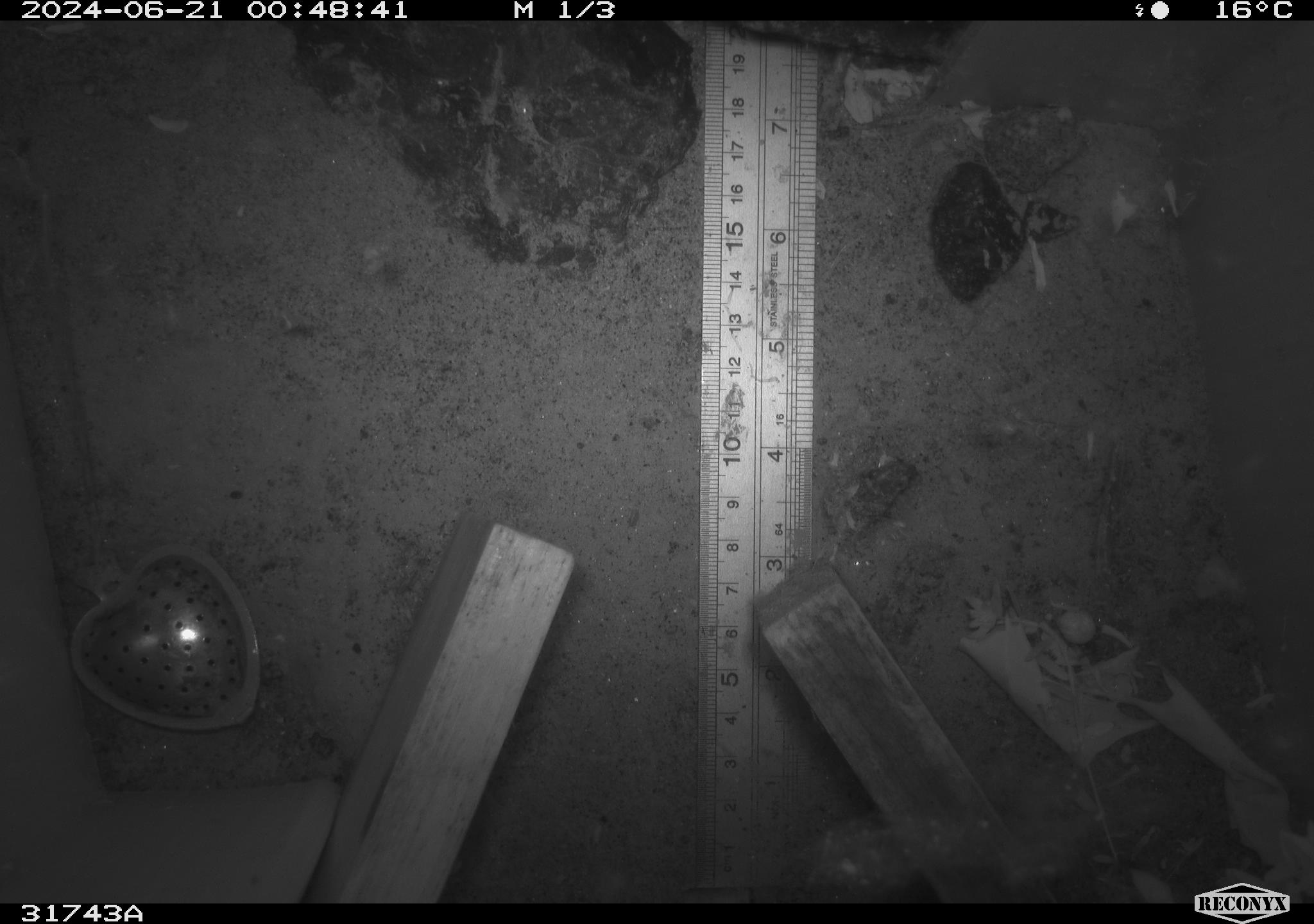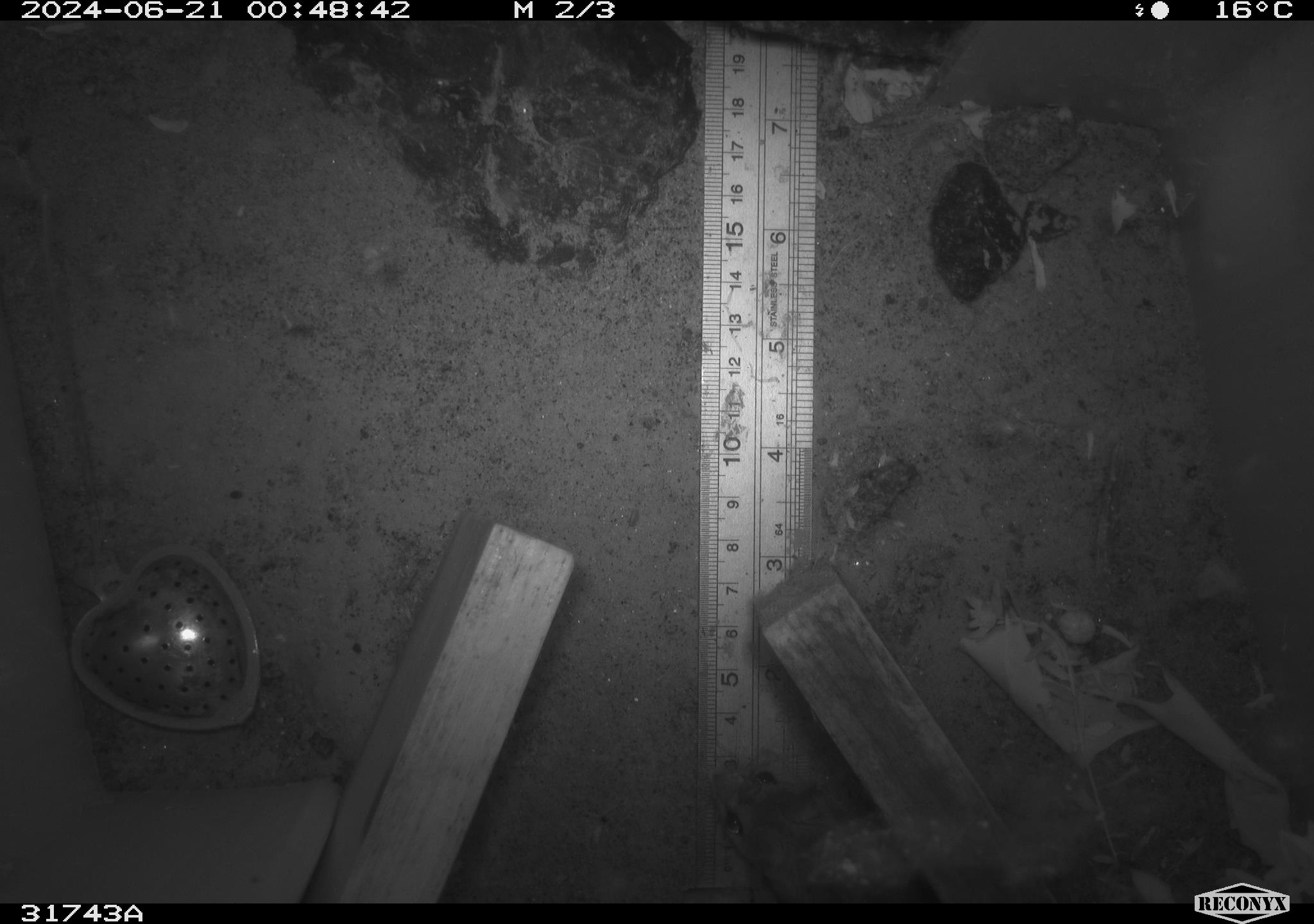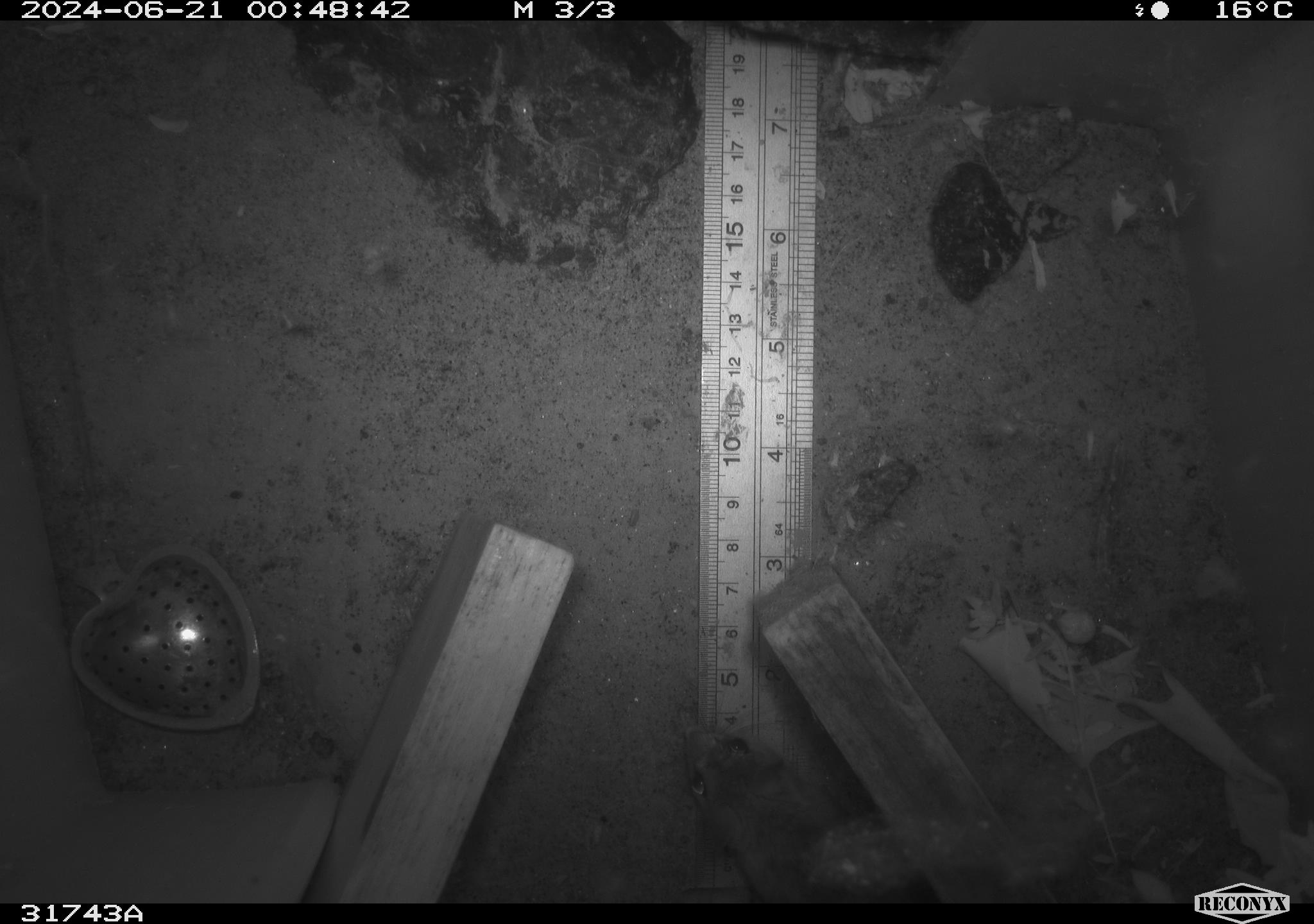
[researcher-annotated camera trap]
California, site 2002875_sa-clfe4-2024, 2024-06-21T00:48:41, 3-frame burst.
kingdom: Animalia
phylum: Chordata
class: Mammalia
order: Rodentia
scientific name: Rodentia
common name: rodent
Rodent (Rodentia).